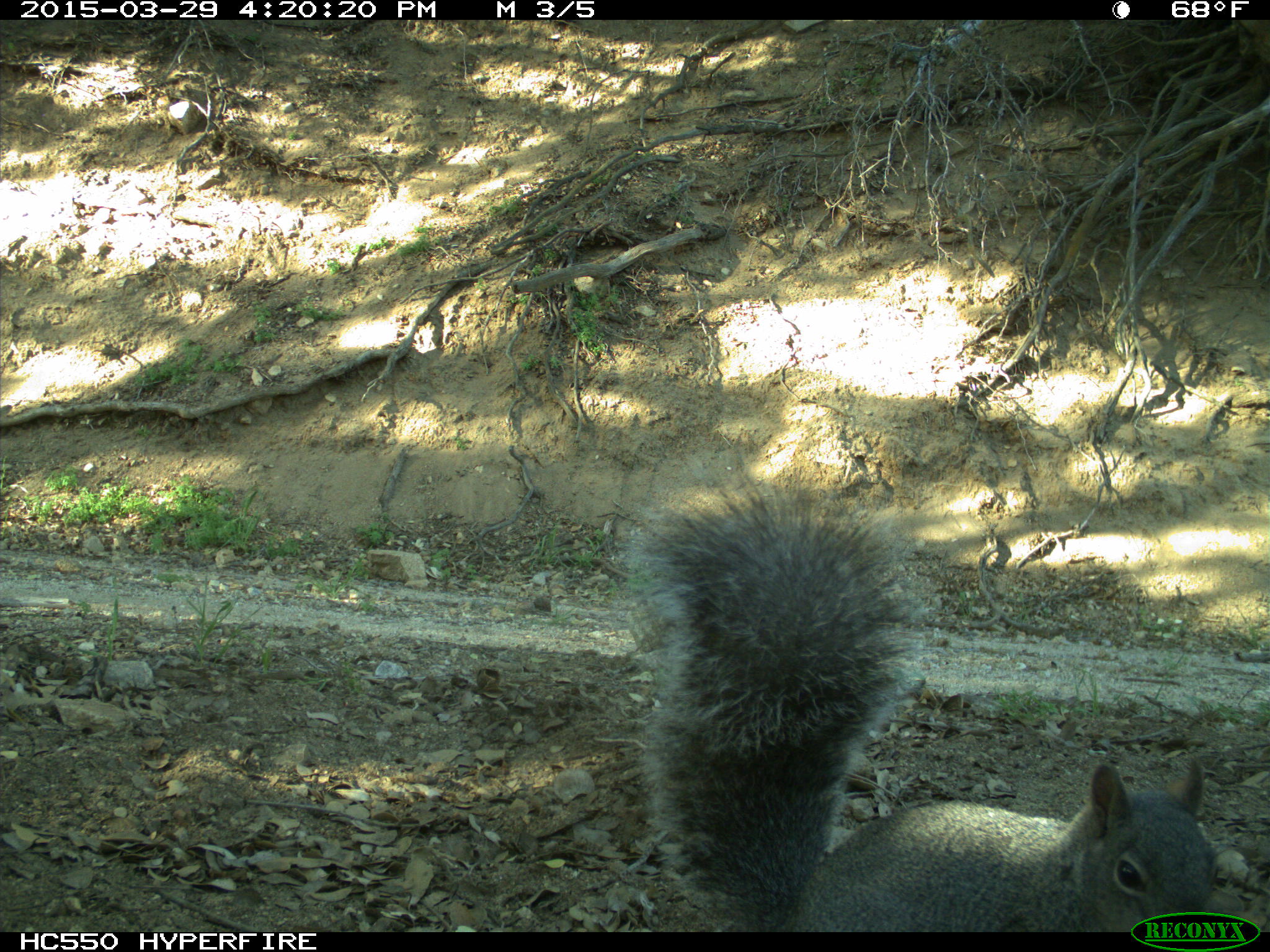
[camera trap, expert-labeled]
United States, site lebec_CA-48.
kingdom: Animalia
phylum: Chordata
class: Mammalia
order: Rodentia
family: Sciuridae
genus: Sciurus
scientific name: Sciurus carolinensis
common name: eastern gray squirrel